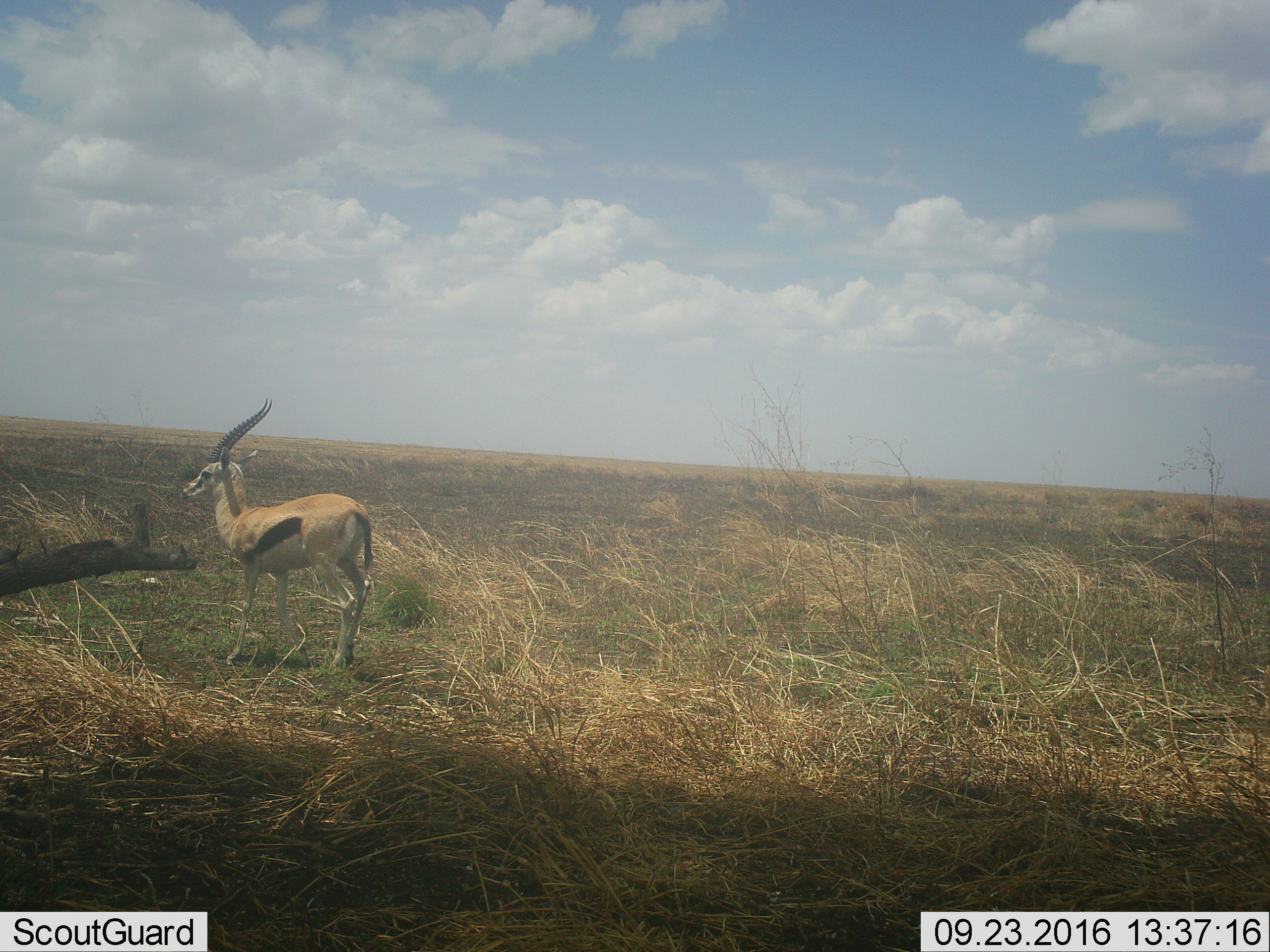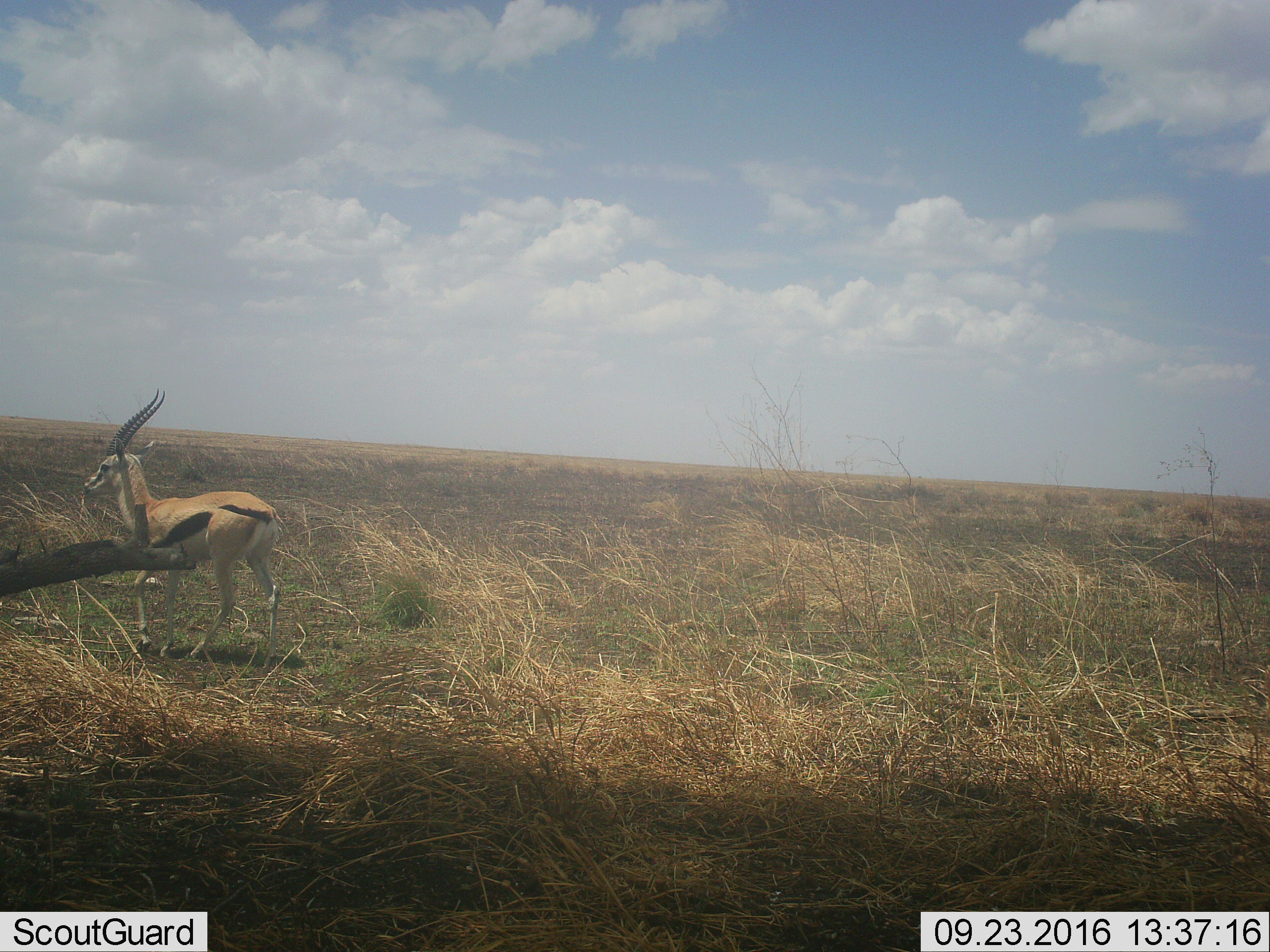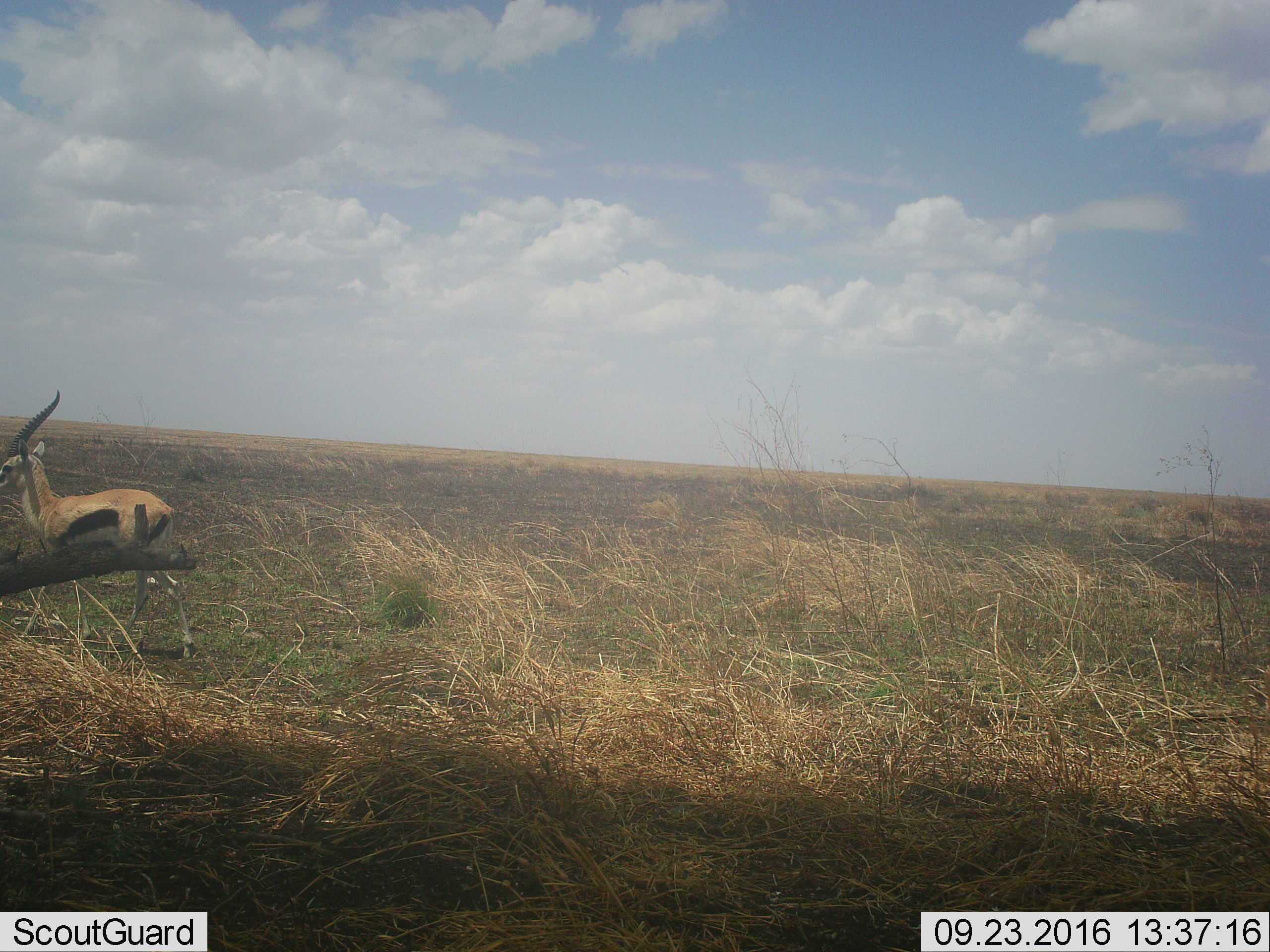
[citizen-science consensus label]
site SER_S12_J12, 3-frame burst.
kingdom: Animalia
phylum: Chordata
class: Mammalia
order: Artiodactyla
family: Bovidae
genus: Eudorcas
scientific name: Eudorcas thomsonii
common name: thomson's gazelle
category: gazellethomsons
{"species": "gazellethomsons (thomson's gazelle) (Eudorcas thomsonii)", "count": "1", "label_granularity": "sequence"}